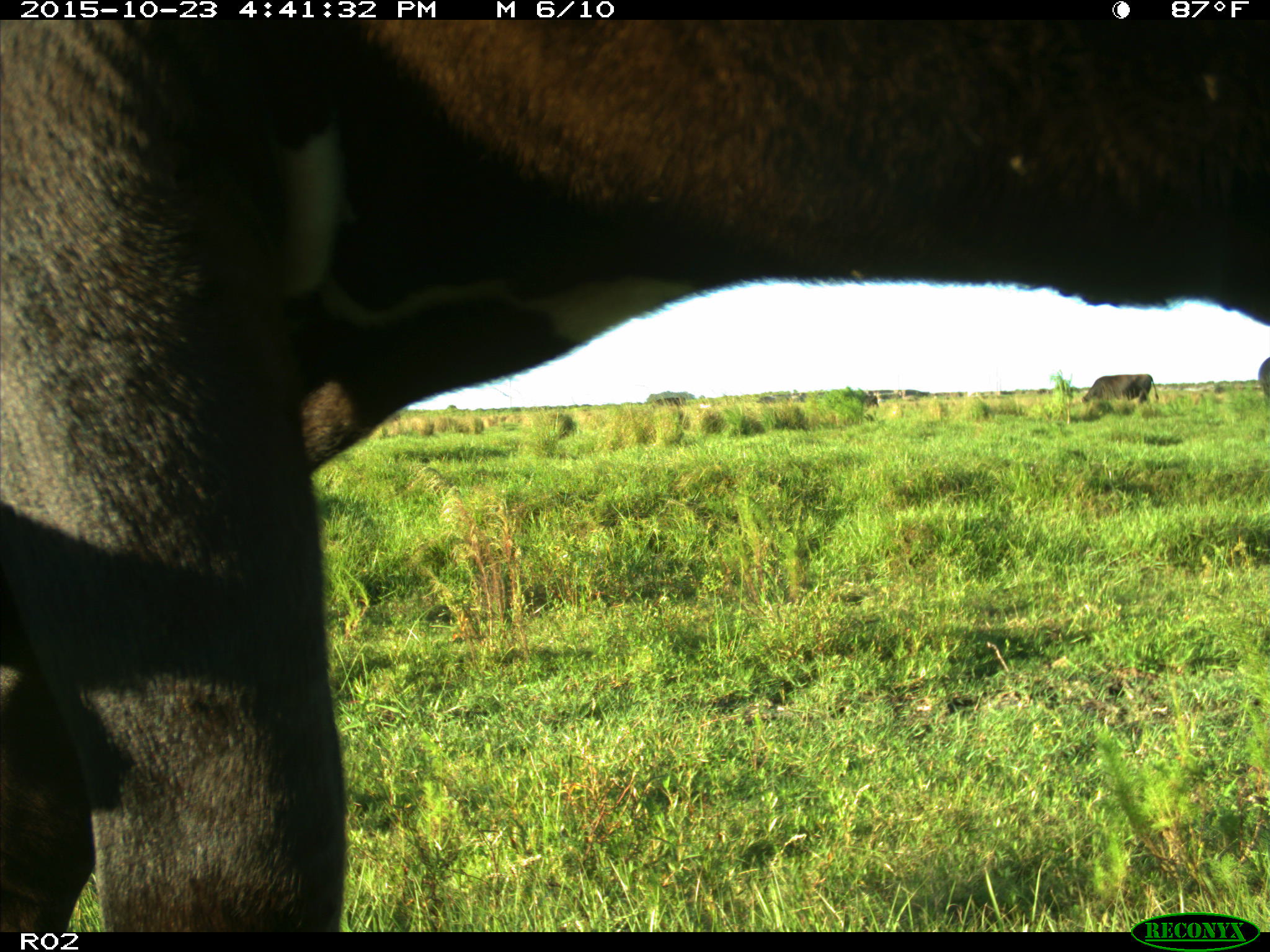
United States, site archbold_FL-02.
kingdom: Animalia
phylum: Chordata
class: Mammalia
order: Artiodactyla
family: Bovidae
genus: Bos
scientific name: Bos taurus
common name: domestic cow